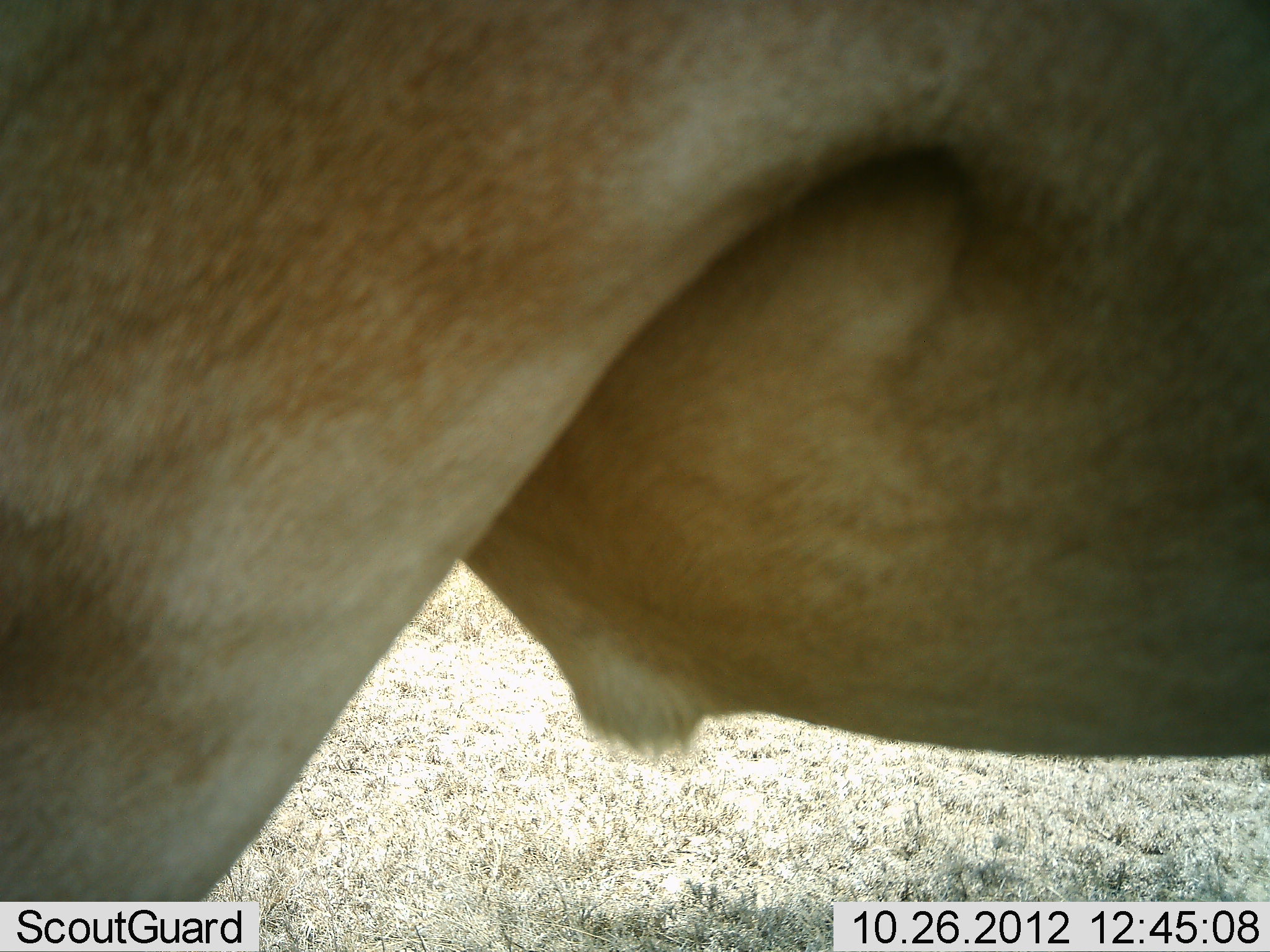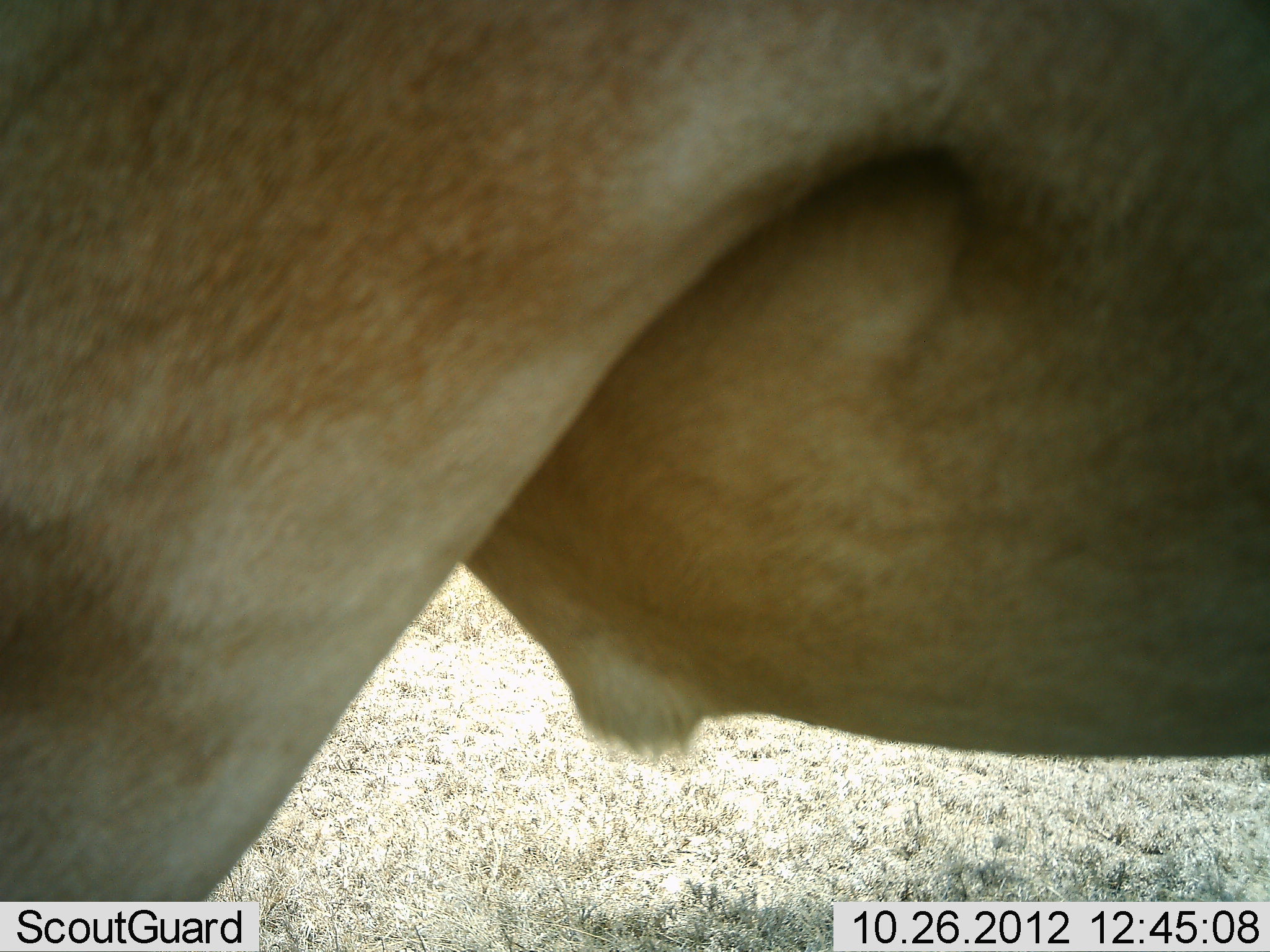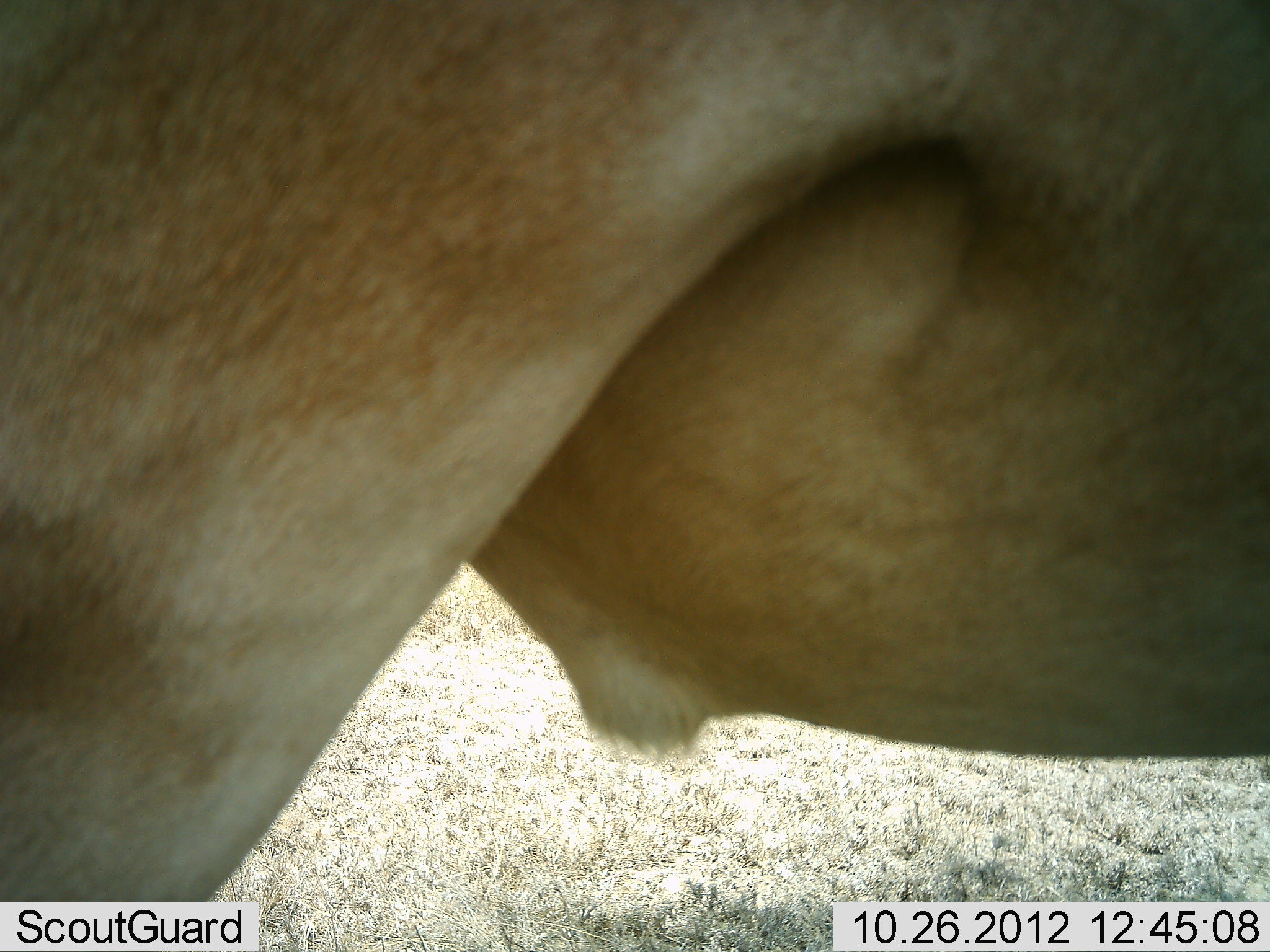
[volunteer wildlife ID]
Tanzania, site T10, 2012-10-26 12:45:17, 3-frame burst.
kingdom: Animalia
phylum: Chordata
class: Mammalia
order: Artiodactyla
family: Bovidae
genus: Alcelaphus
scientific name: Alcelaphus buselaphus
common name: hartebeest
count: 1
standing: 100%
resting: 0%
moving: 0%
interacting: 0%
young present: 0%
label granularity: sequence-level